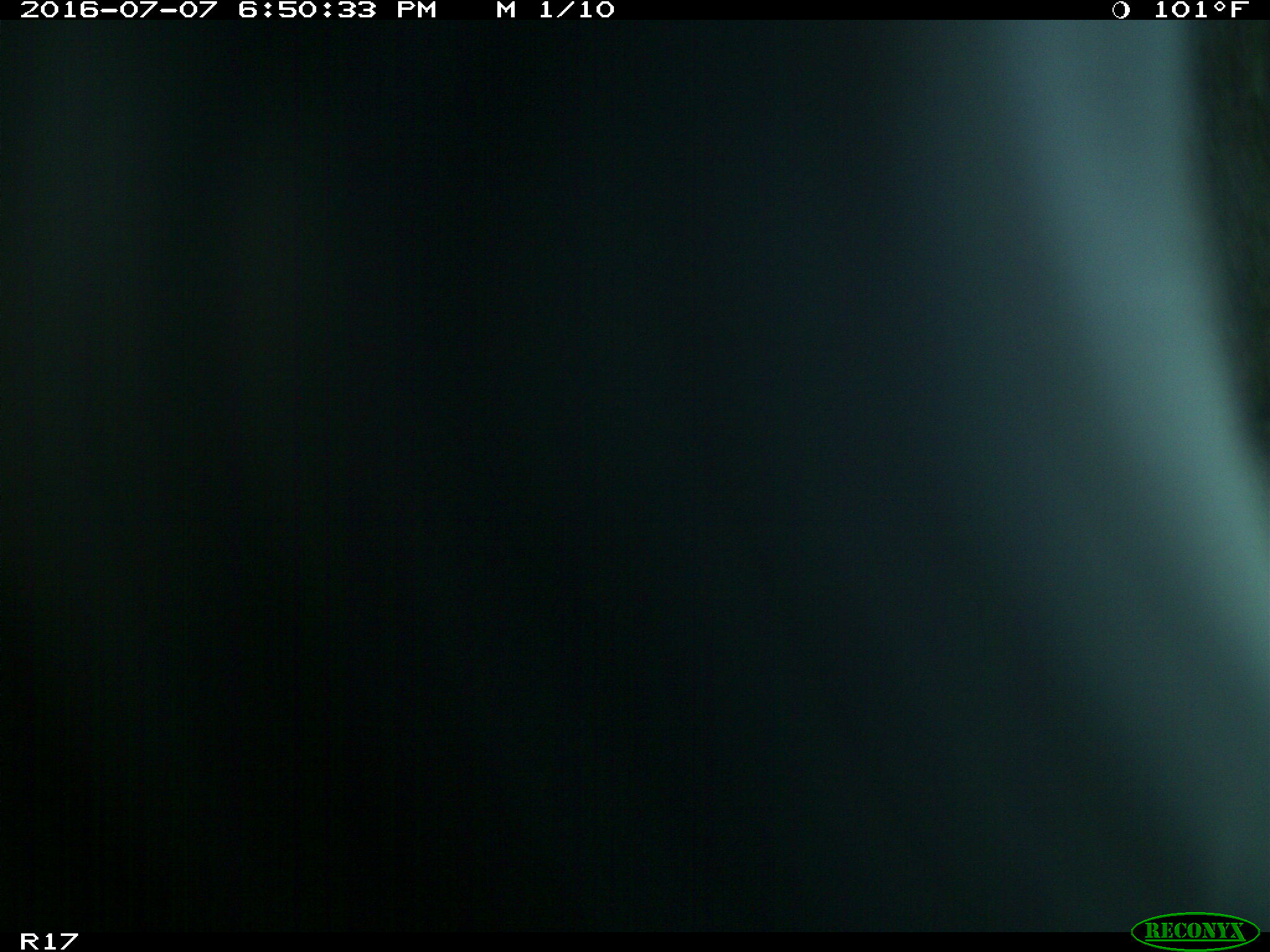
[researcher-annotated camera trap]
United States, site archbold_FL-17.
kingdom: Animalia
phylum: Chordata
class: Mammalia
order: Artiodactyla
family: Bovidae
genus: Bos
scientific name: Bos taurus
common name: domestic cow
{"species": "Bos taurus (domestic cow)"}